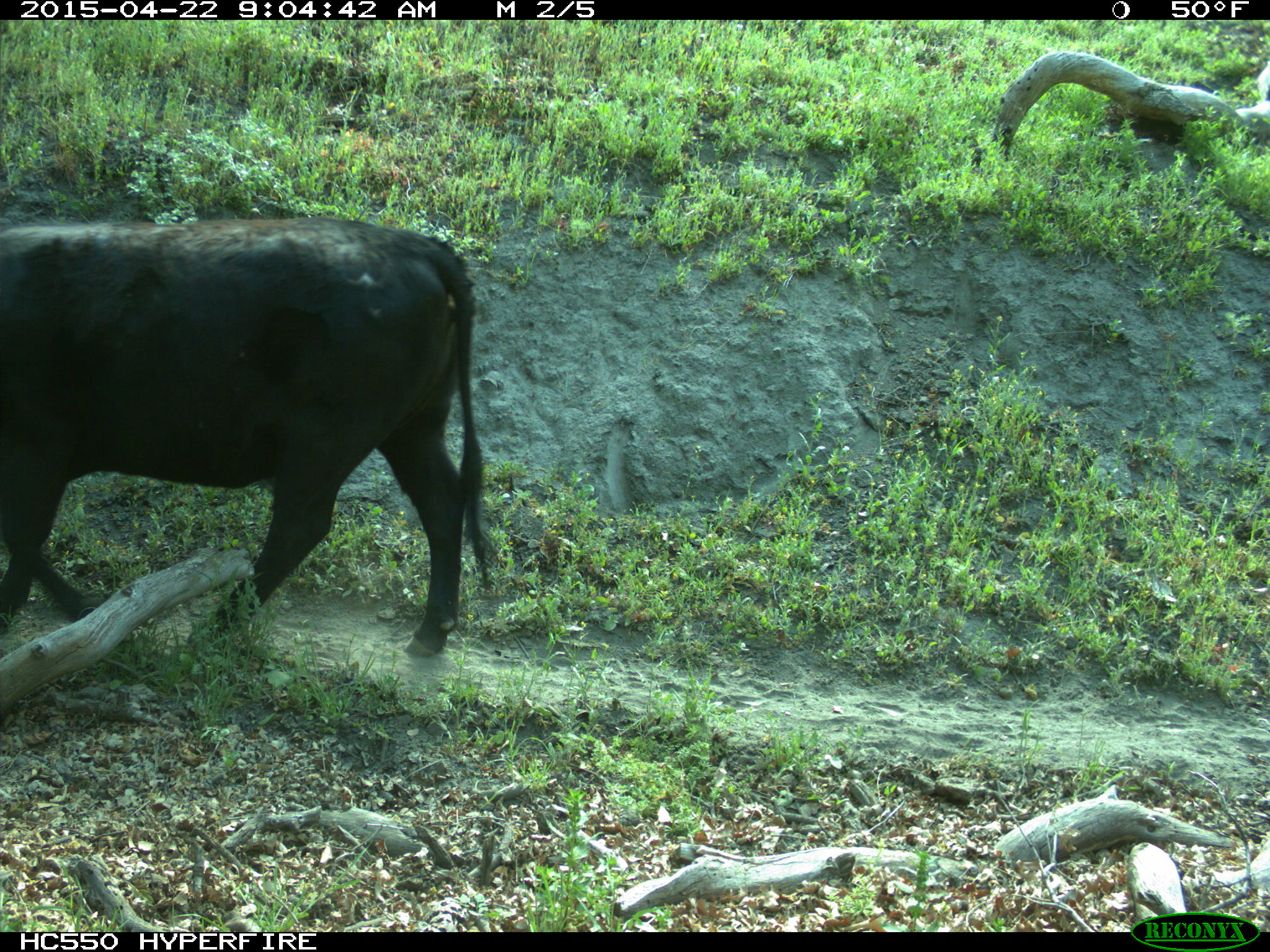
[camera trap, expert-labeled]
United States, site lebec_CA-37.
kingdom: Animalia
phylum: Chordata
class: Mammalia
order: Artiodactyla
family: Bovidae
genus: Bos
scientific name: Bos taurus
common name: domestic cow